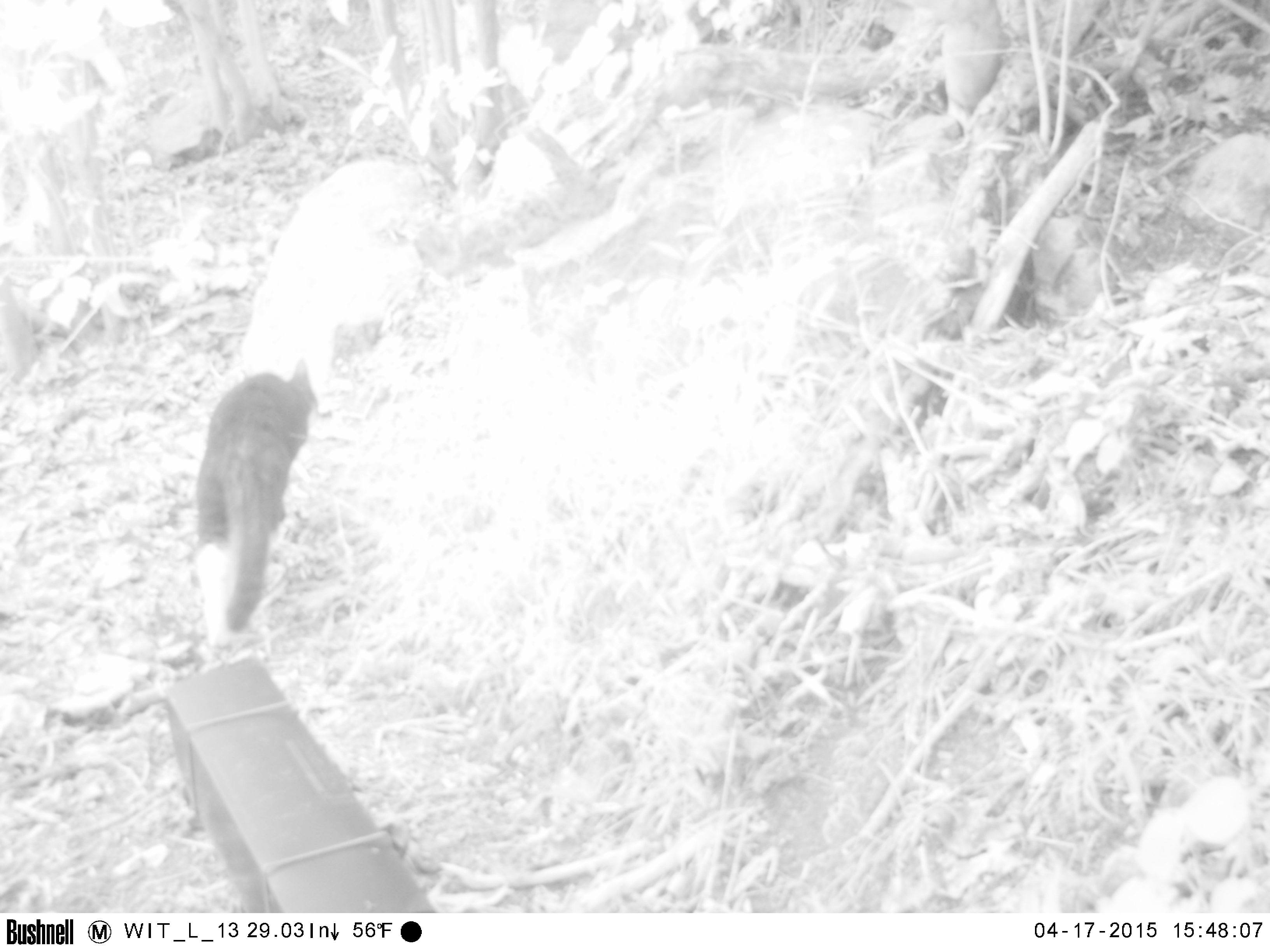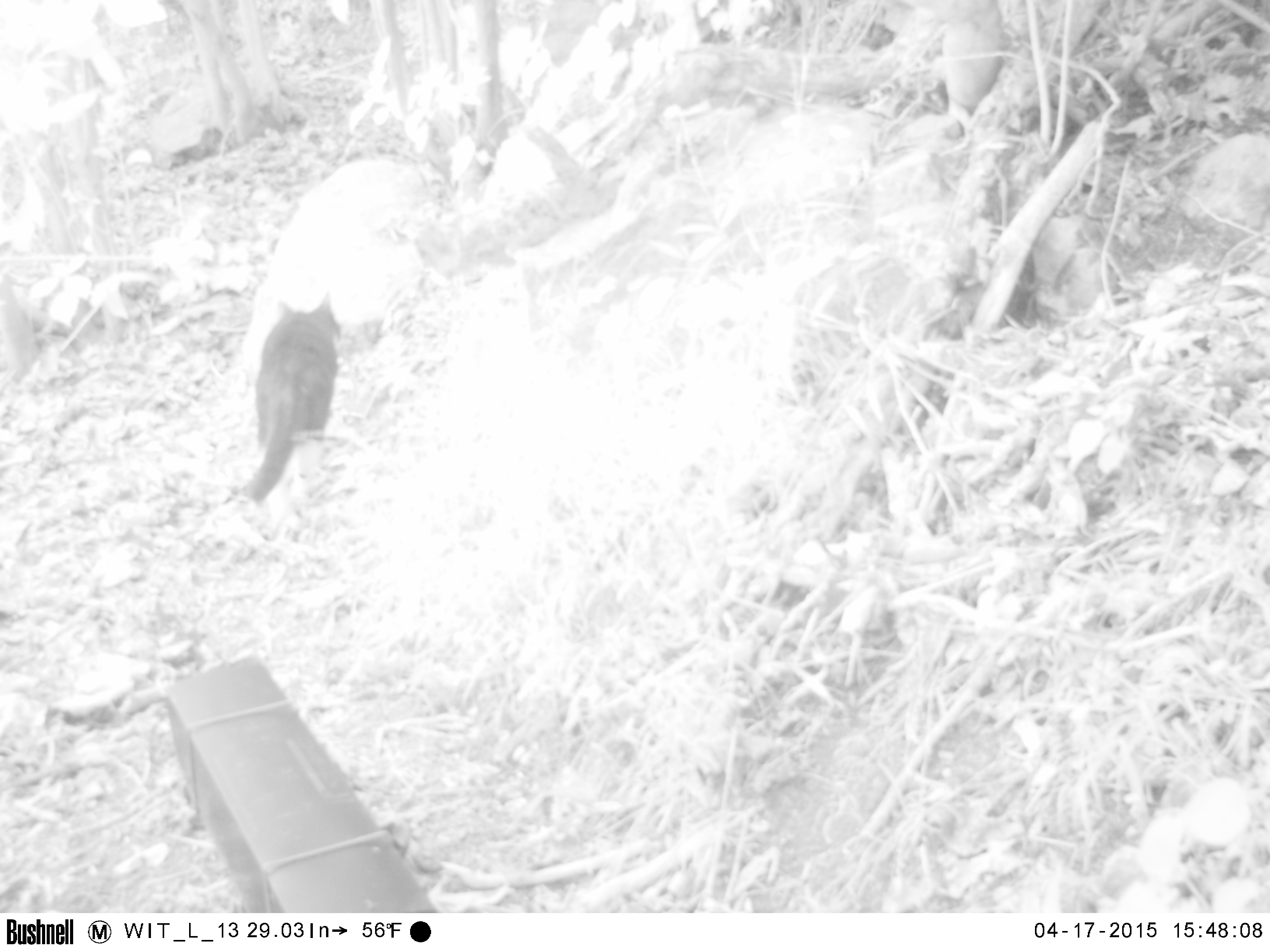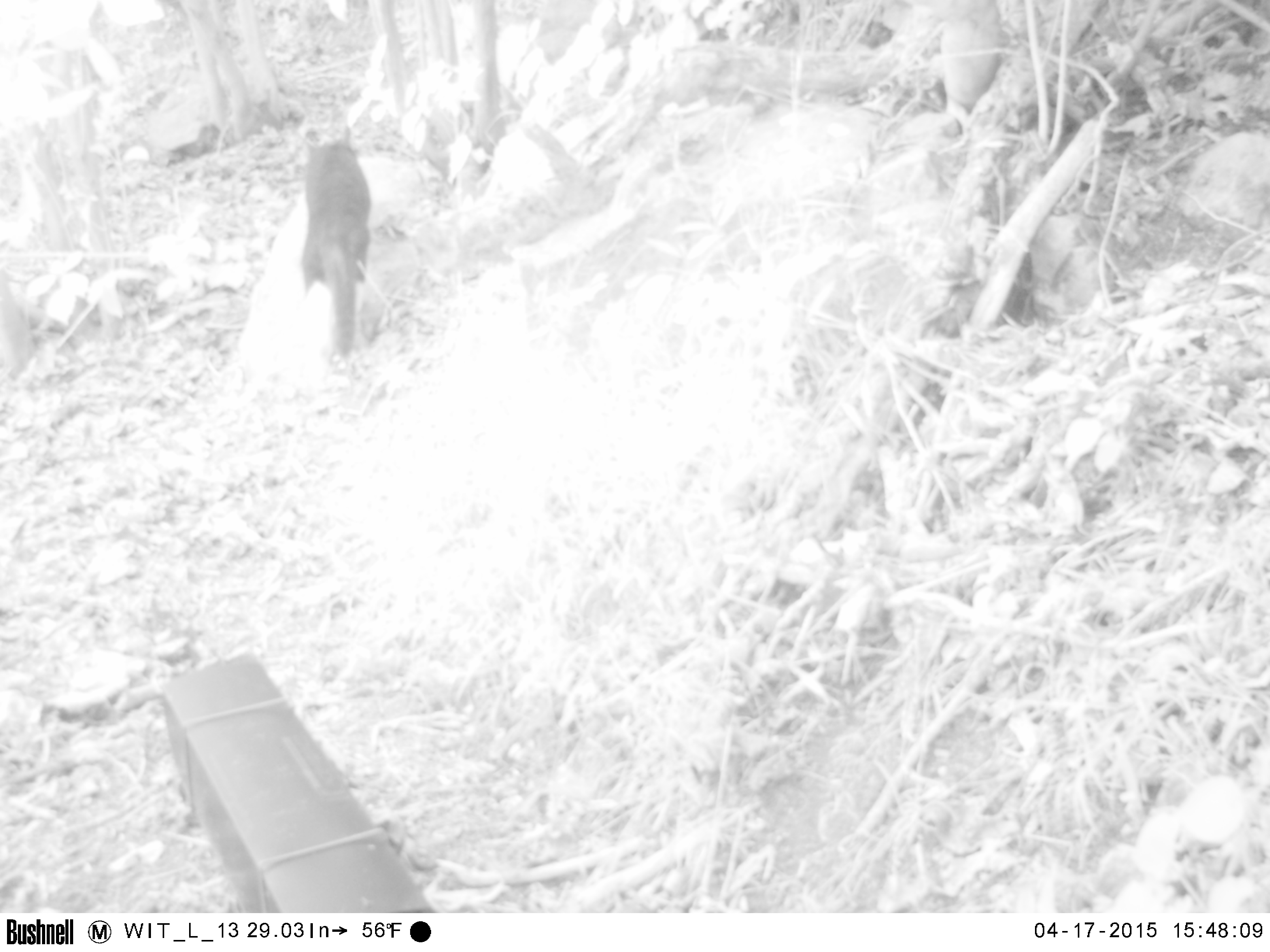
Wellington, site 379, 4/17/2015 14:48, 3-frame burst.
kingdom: Animalia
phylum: Chordata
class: Mammalia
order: Carnivora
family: Felidae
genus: Felis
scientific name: Felis catus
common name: cat